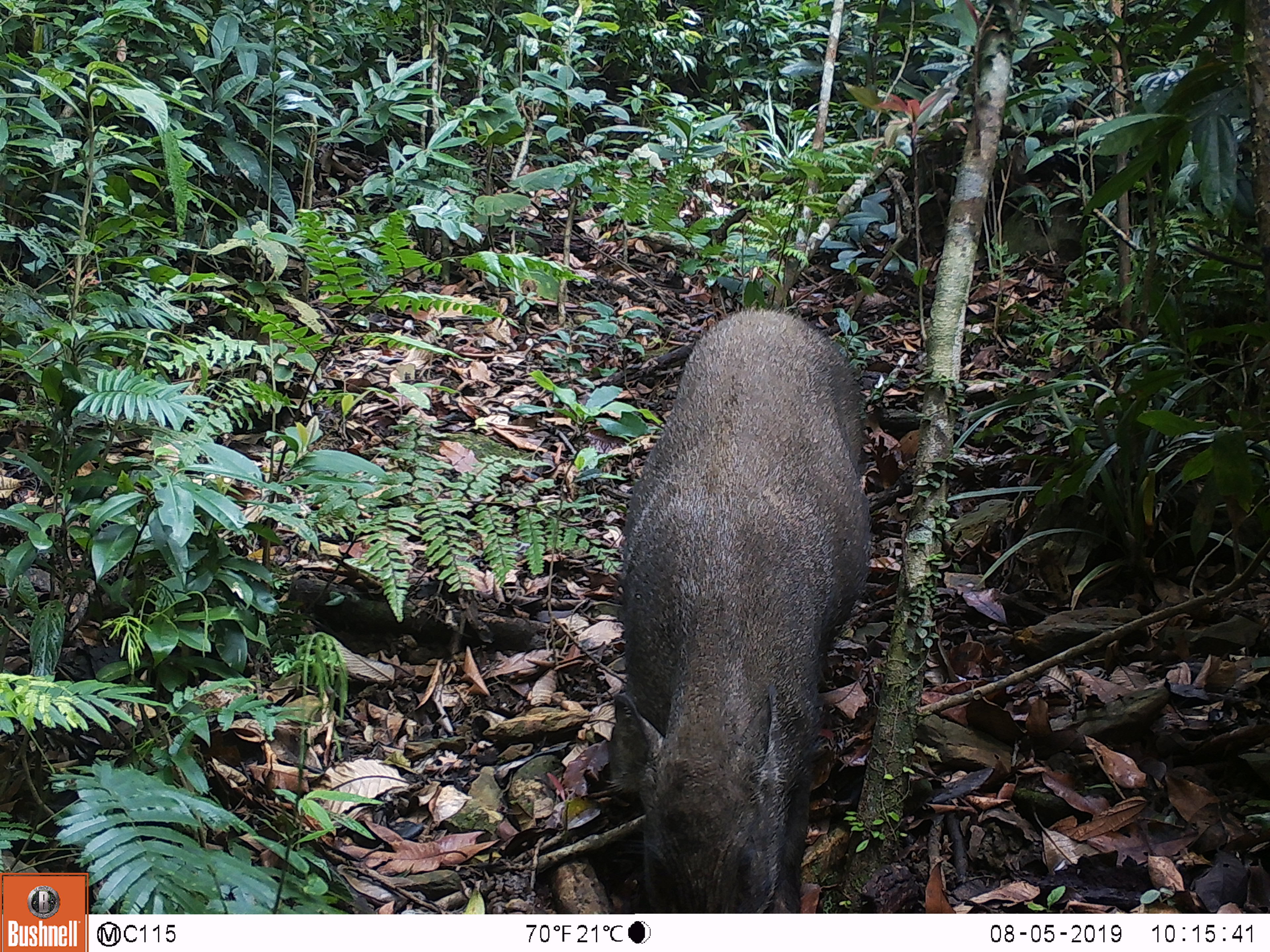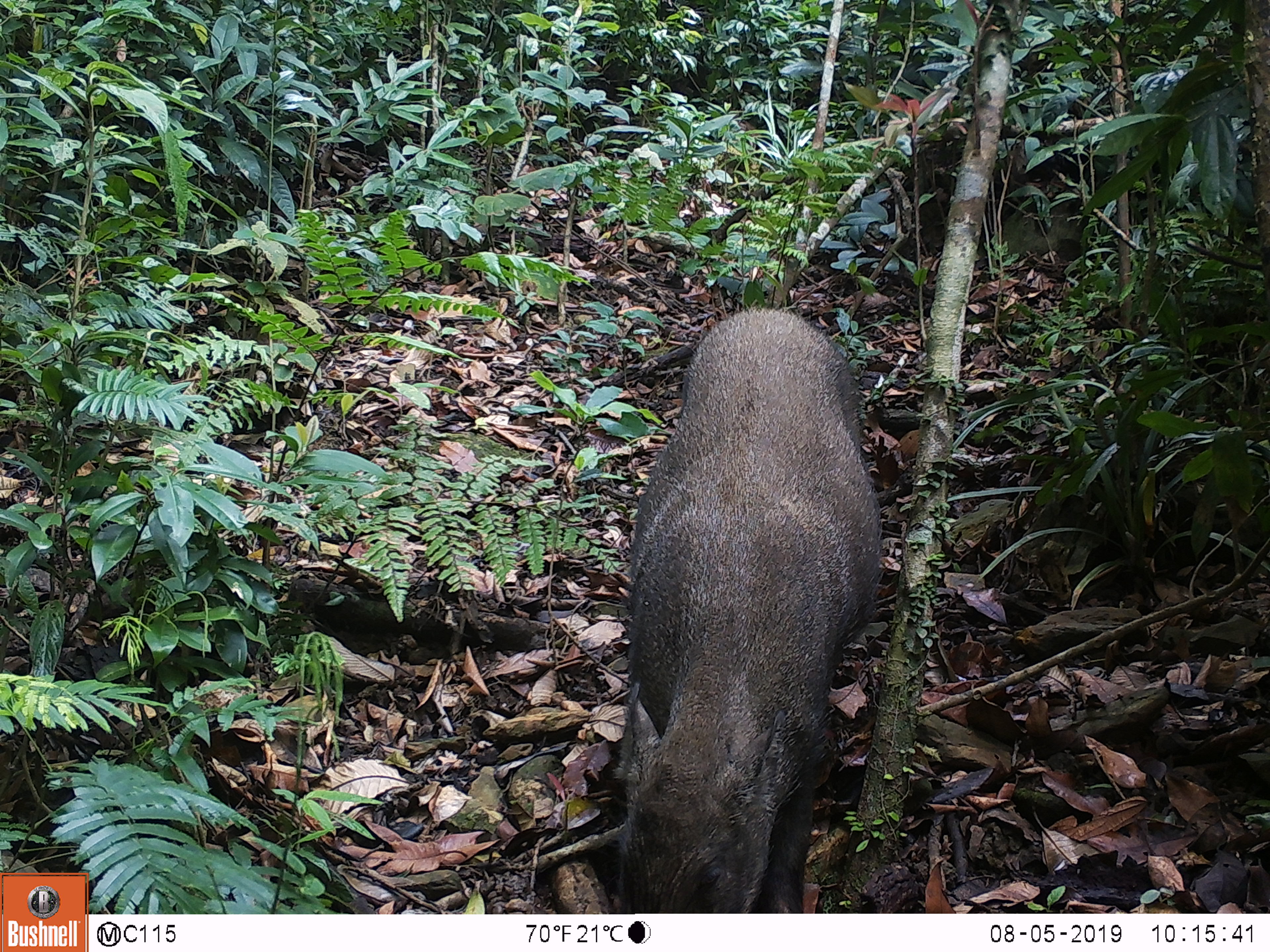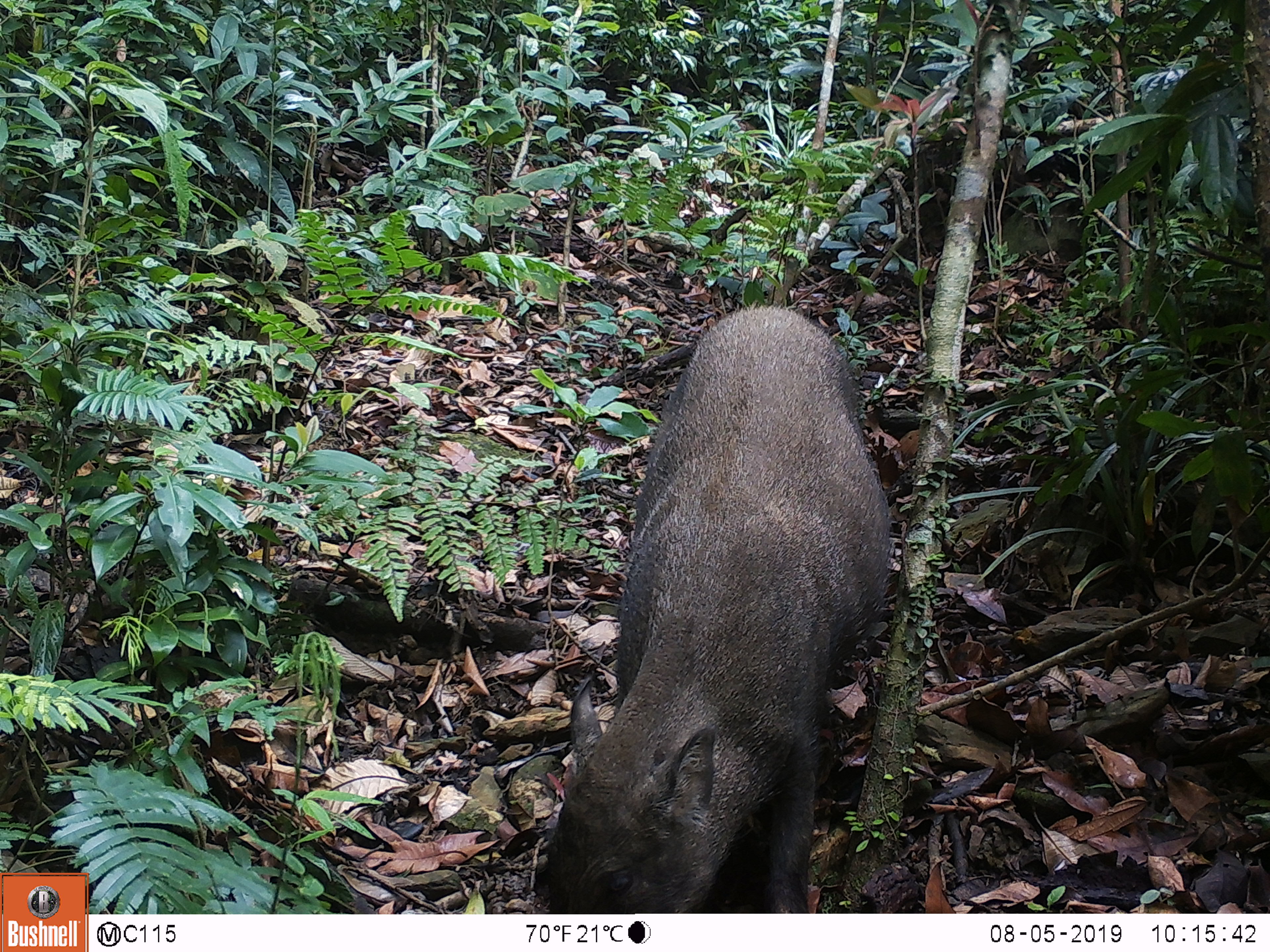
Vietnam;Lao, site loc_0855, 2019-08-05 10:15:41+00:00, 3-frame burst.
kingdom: Animalia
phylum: Chordata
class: Mammalia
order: Artiodactyla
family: Suidae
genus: Sus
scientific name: Sus scrofa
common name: eurasian wild pig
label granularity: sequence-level